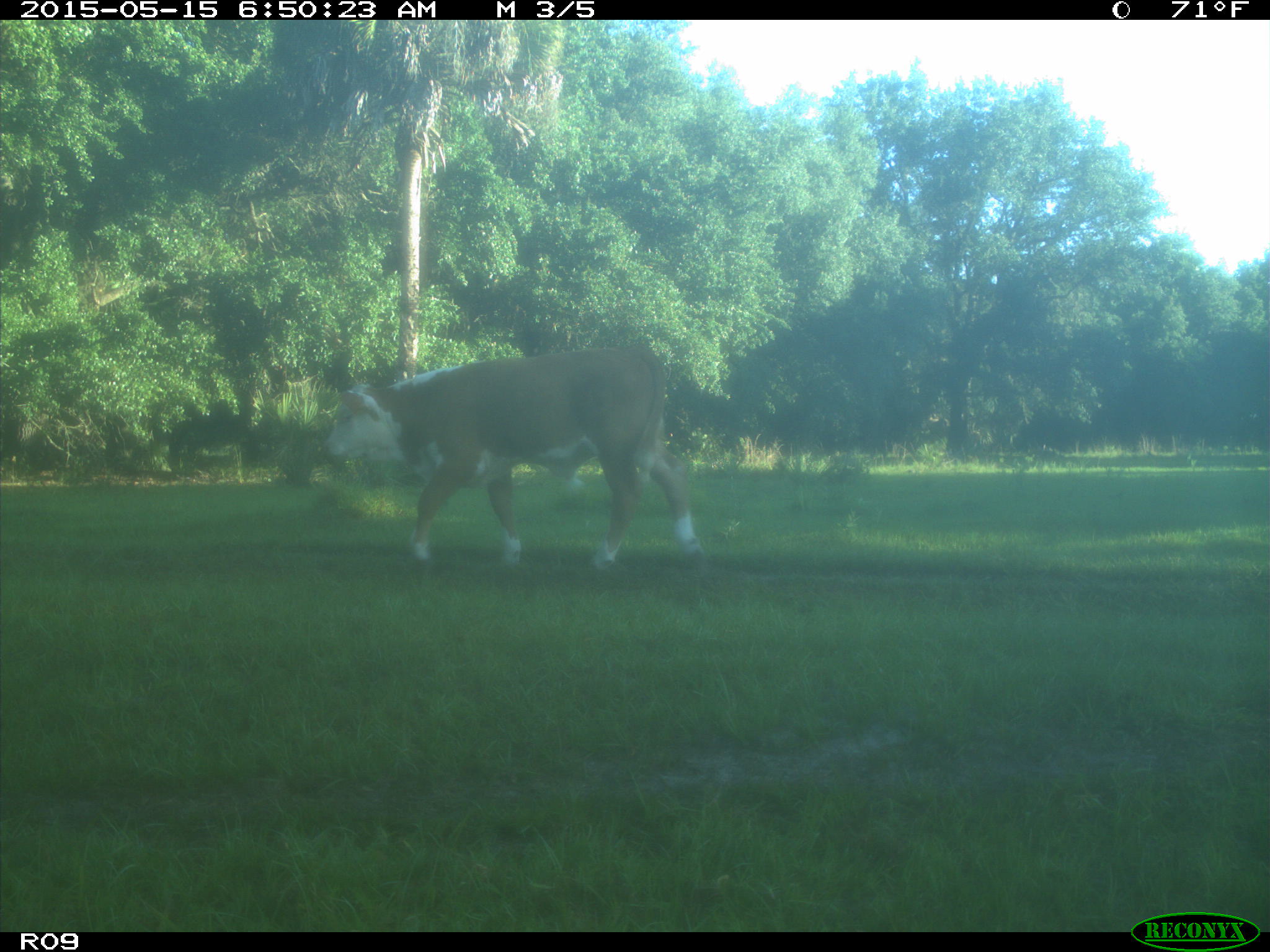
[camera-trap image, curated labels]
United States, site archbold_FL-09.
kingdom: Animalia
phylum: Chordata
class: Mammalia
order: Artiodactyla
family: Bovidae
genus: Bos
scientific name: Bos taurus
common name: domestic cow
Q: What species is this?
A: Bos taurus (domestic cow).